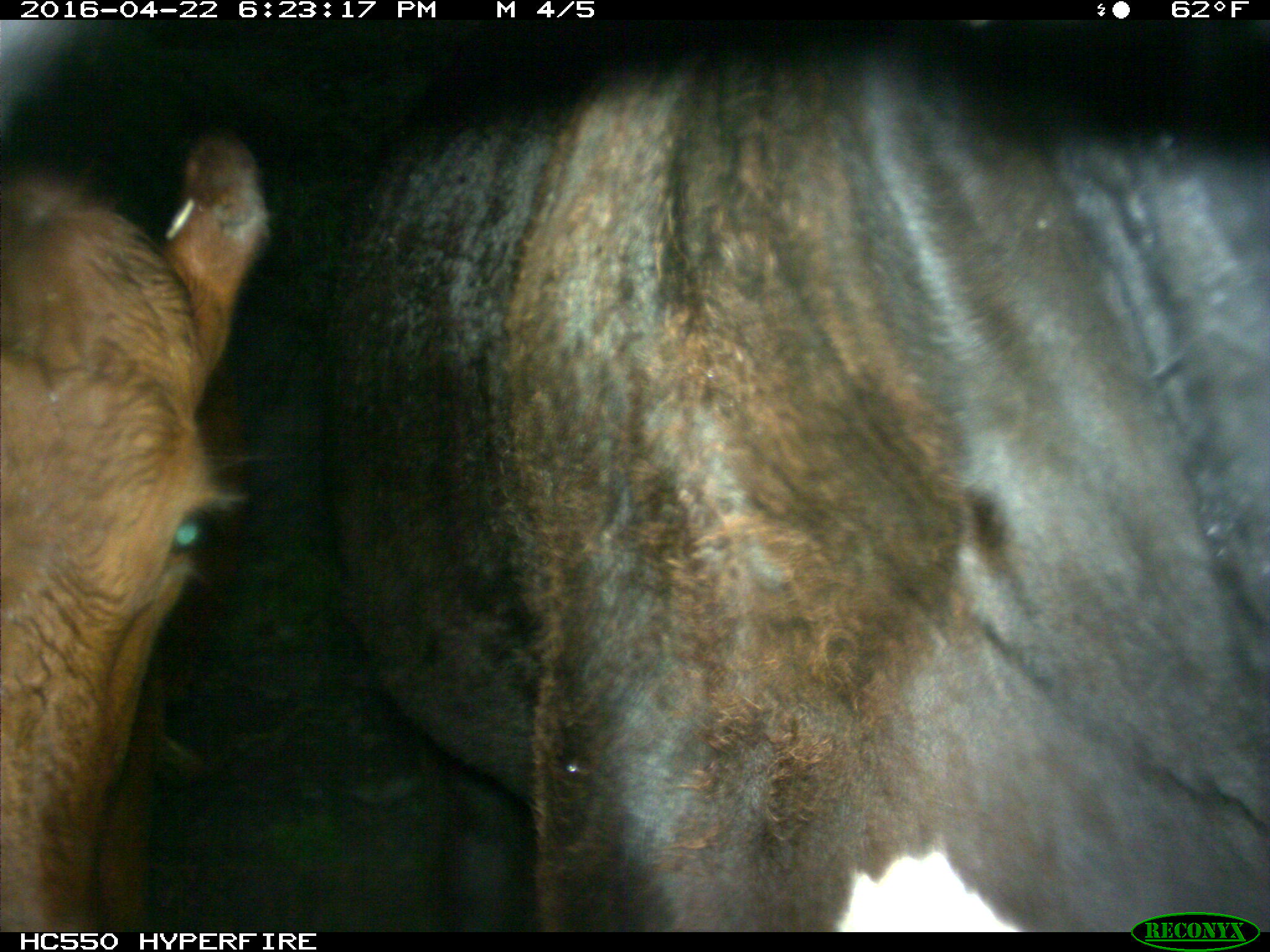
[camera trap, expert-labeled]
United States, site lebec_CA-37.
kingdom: Animalia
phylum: Chordata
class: Mammalia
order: Artiodactyla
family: Bovidae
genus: Bos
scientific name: Bos taurus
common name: domestic cow